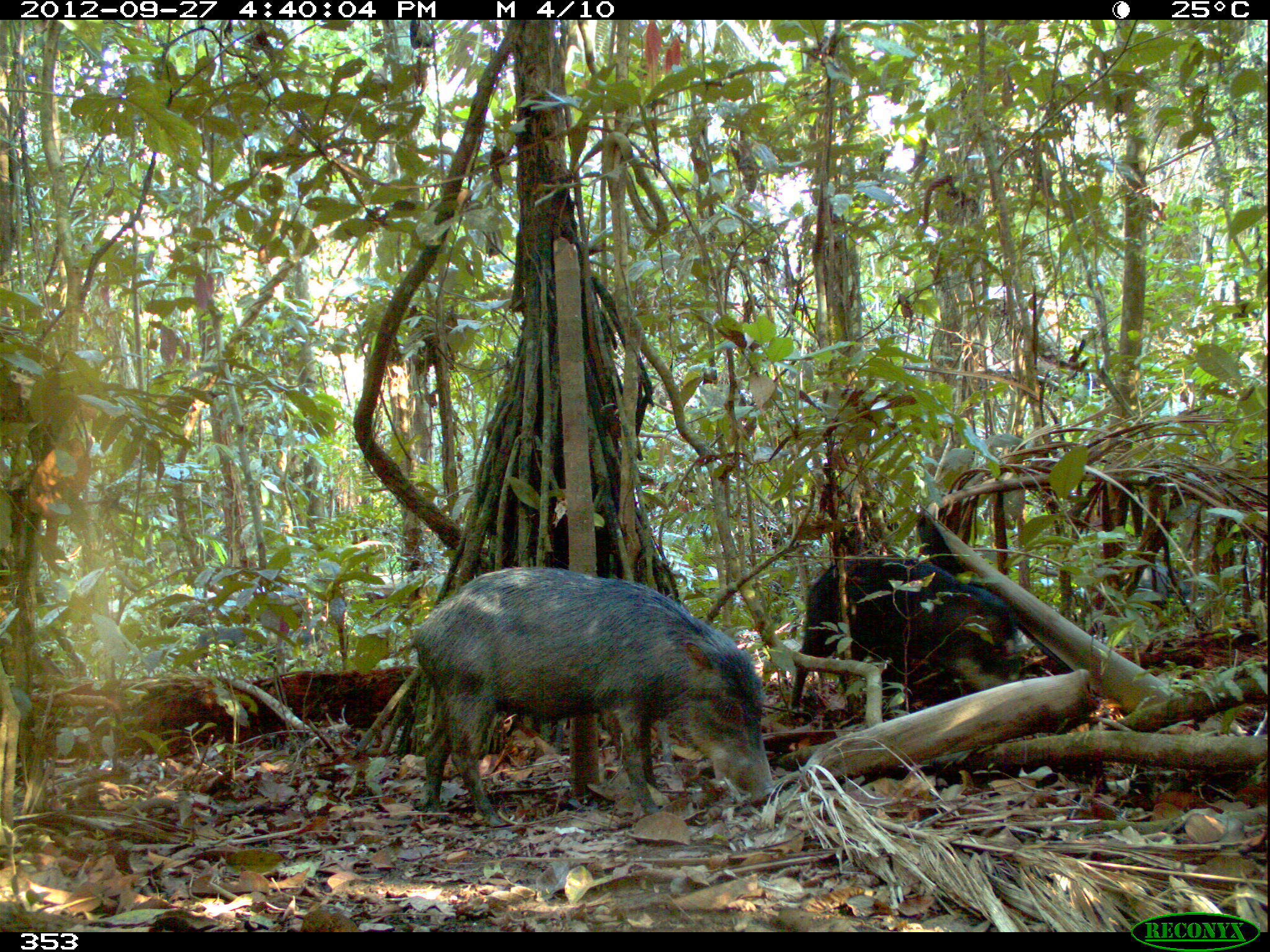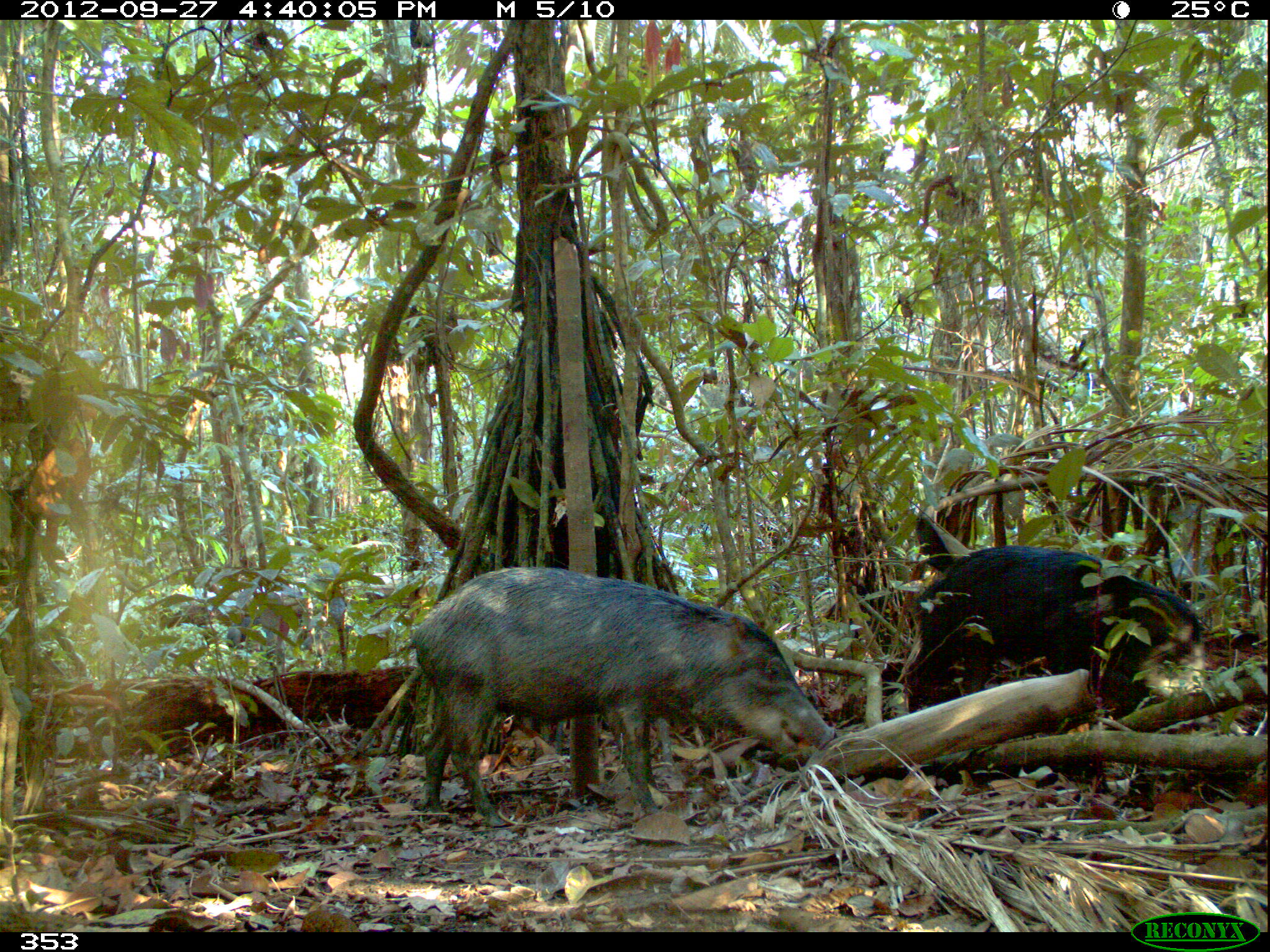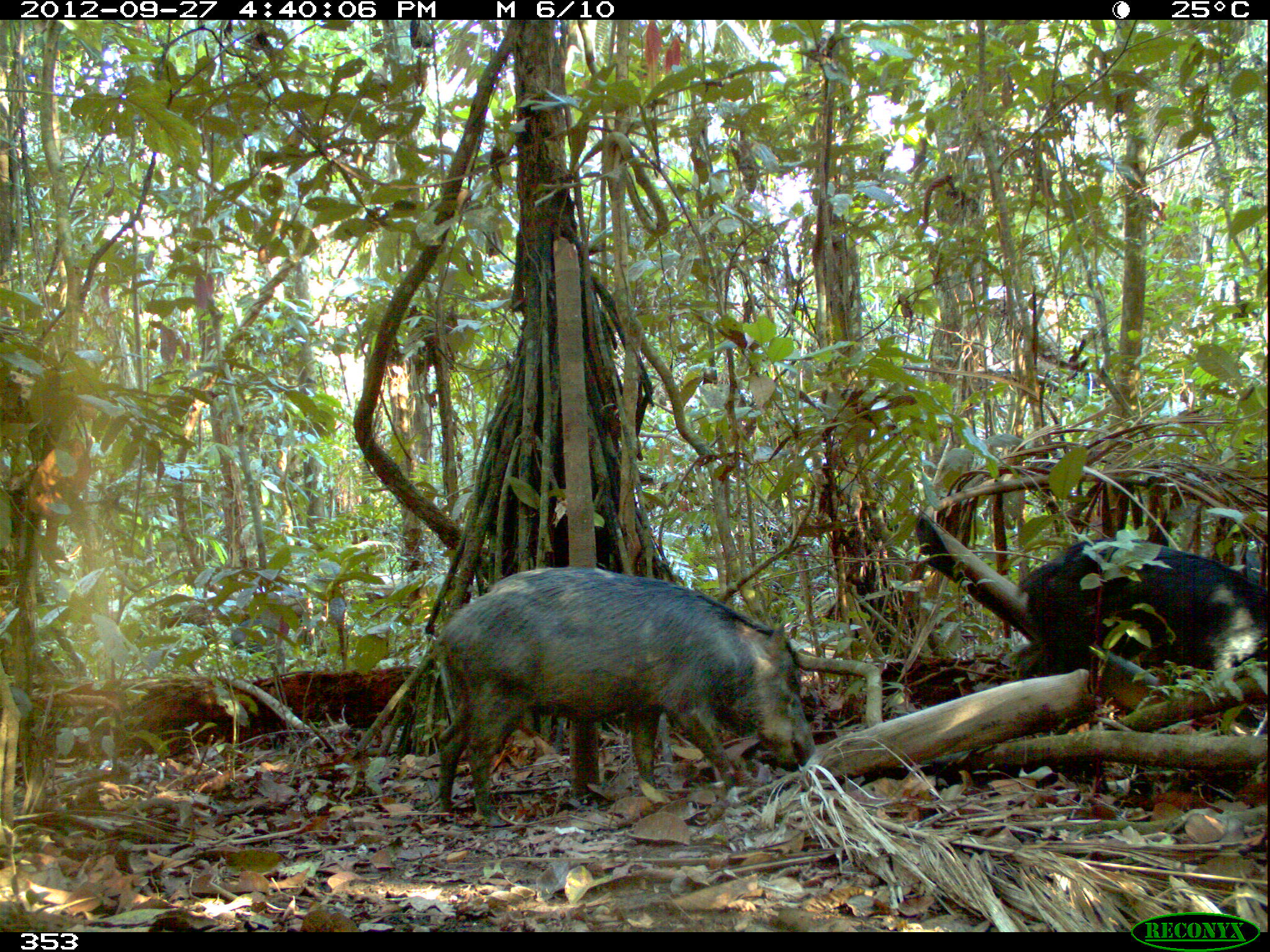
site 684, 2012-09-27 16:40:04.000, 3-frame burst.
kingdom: Animalia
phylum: Chordata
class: Mammalia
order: Artiodactyla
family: Tayassuidae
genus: Tayassu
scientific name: Tayassu pecari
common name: white-lipped peccary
Tayassu pecari (white-lipped peccary).